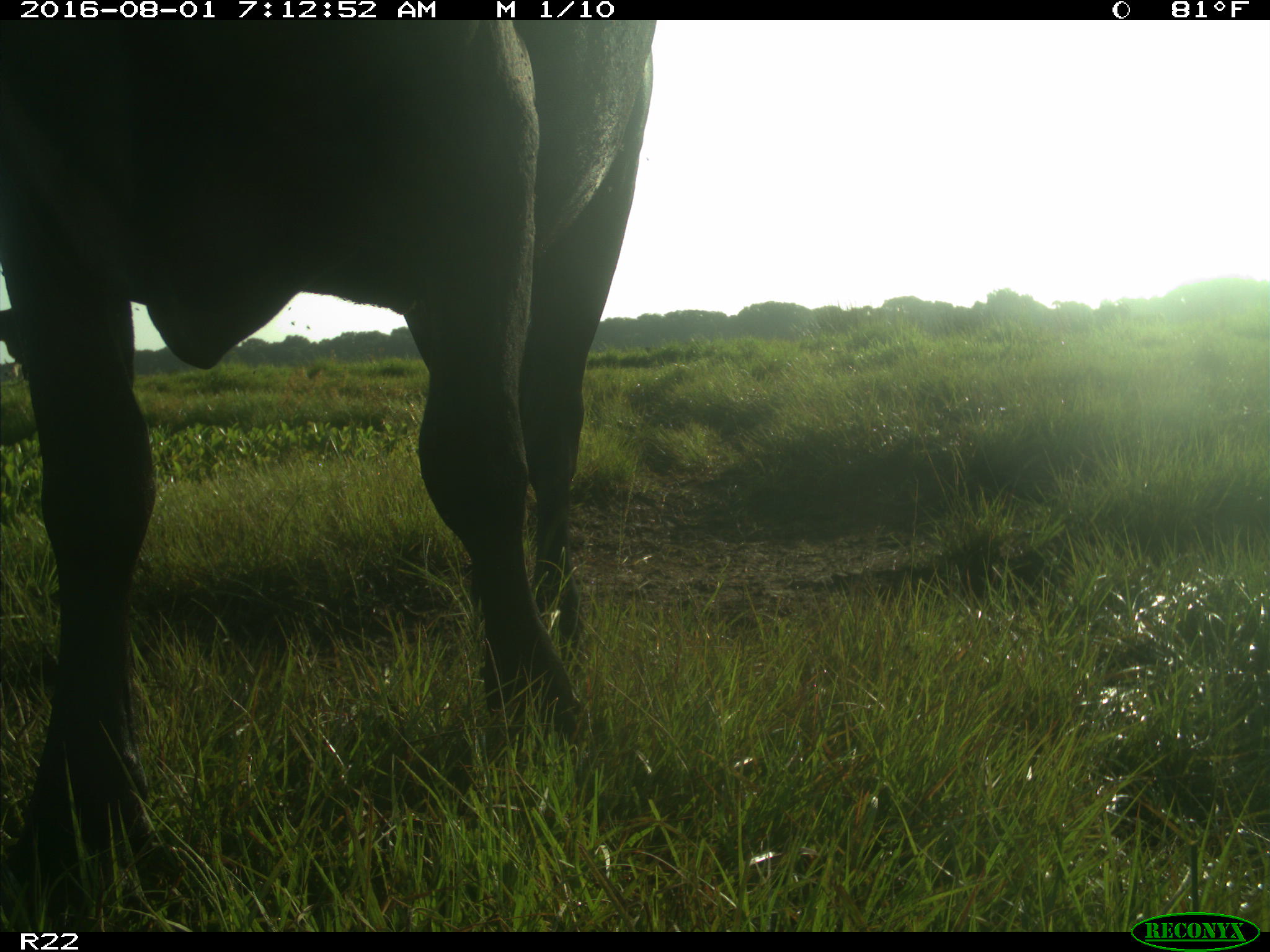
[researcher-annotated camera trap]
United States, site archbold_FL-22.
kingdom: Animalia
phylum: Chordata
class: Mammalia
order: Artiodactyla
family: Bovidae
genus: Bos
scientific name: Bos taurus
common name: domestic cow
Bos taurus (domestic cow).